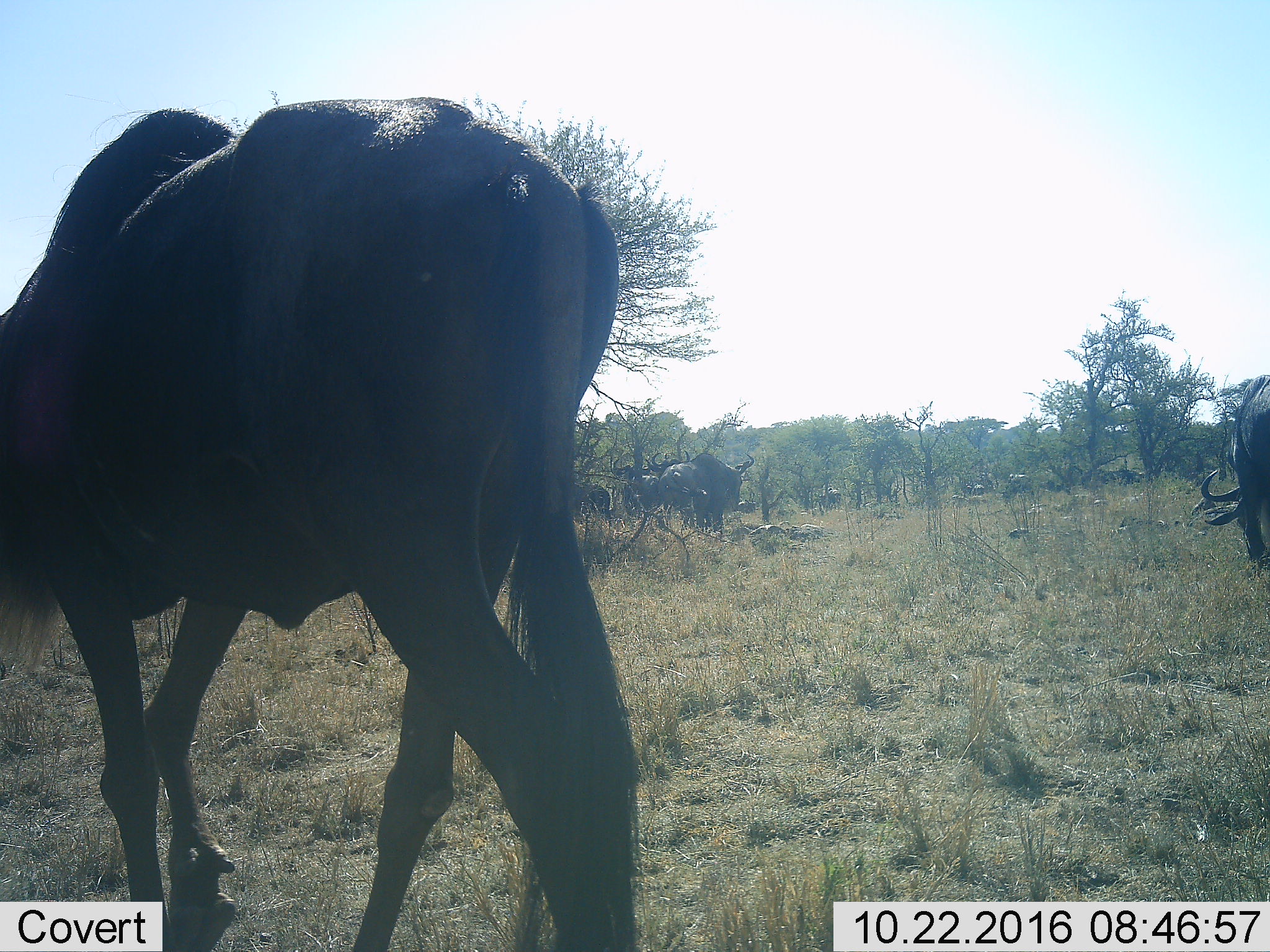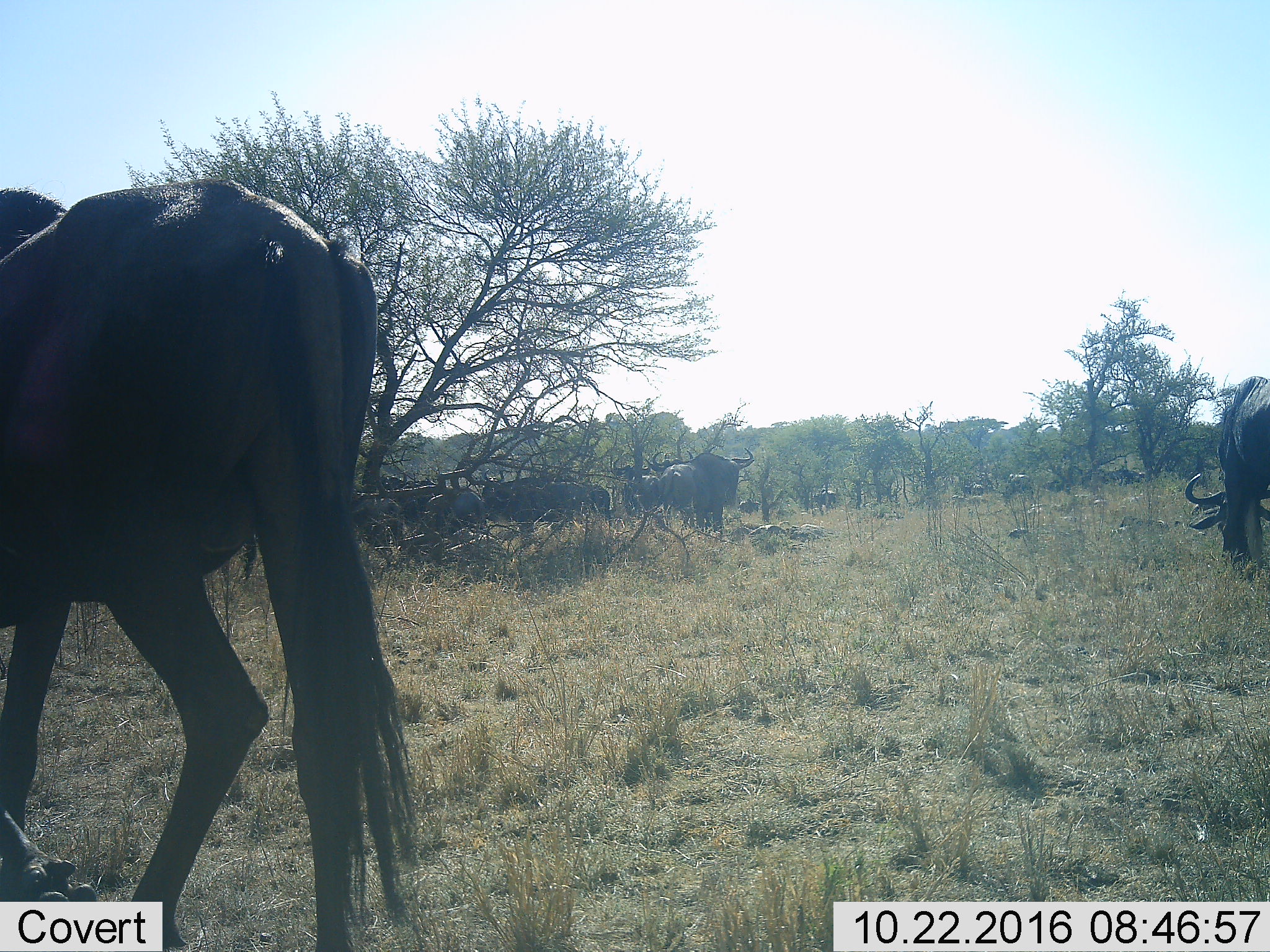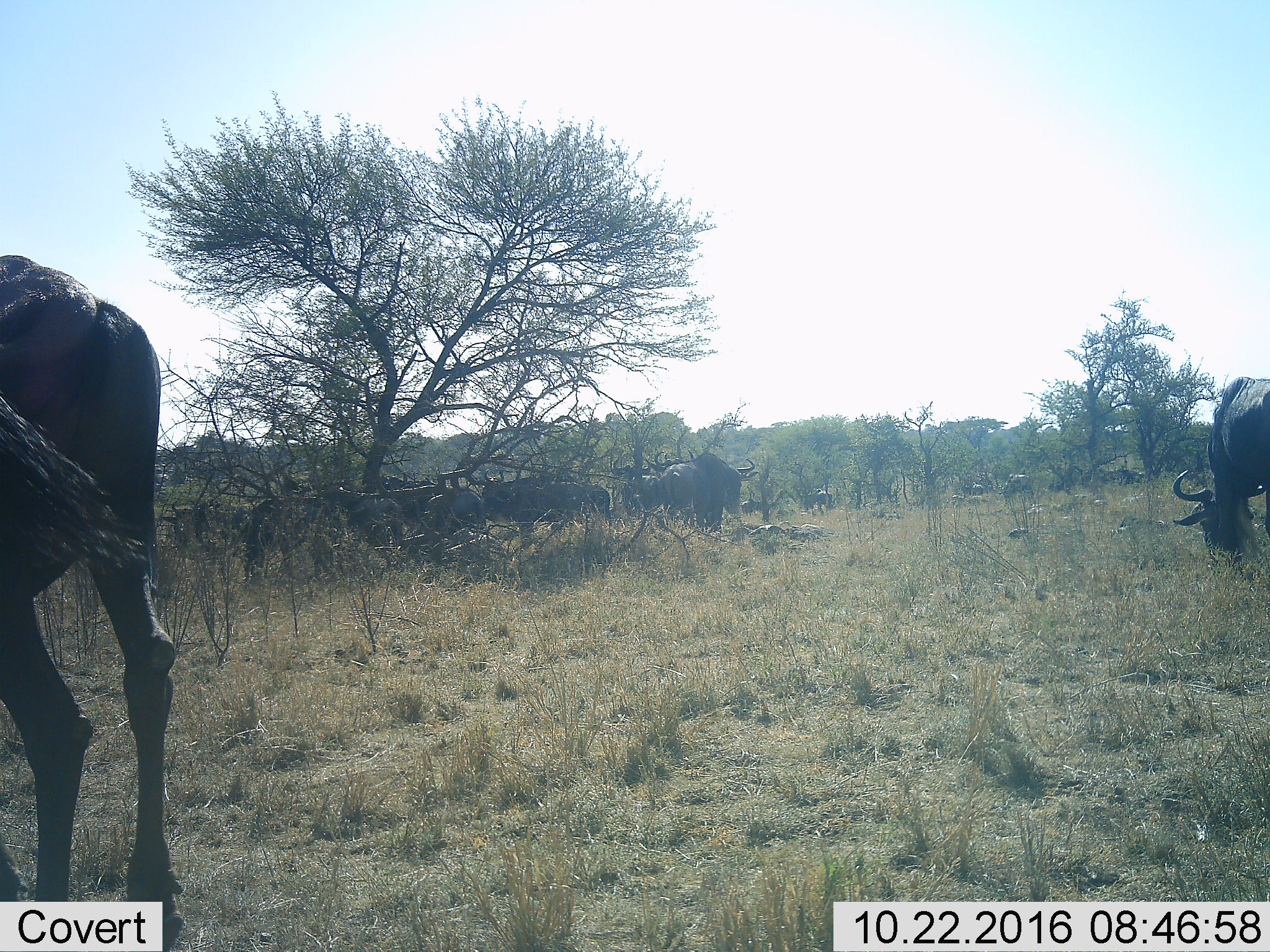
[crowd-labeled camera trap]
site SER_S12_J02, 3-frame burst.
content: unidentified animal